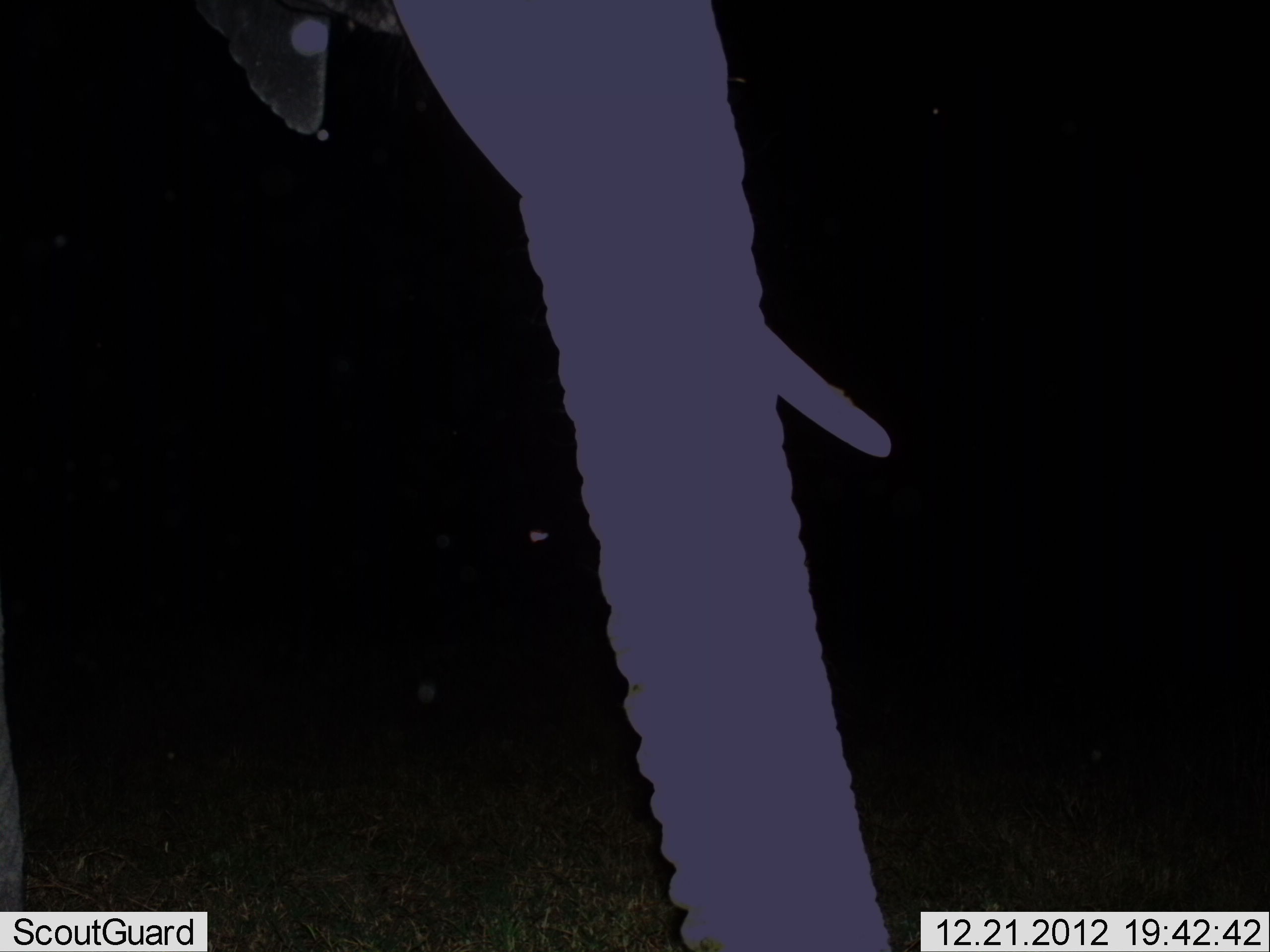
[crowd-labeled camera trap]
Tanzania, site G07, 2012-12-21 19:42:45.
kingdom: Animalia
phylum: Chordata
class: Mammalia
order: Proboscidea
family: Elephantidae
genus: Loxodonta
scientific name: Loxodonta africana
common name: african bush elephant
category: elephant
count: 1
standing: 100%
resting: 0%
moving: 0%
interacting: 0%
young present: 0%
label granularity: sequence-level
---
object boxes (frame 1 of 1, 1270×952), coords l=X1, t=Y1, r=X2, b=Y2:
animal: l=0, t=0, r=891, b=952